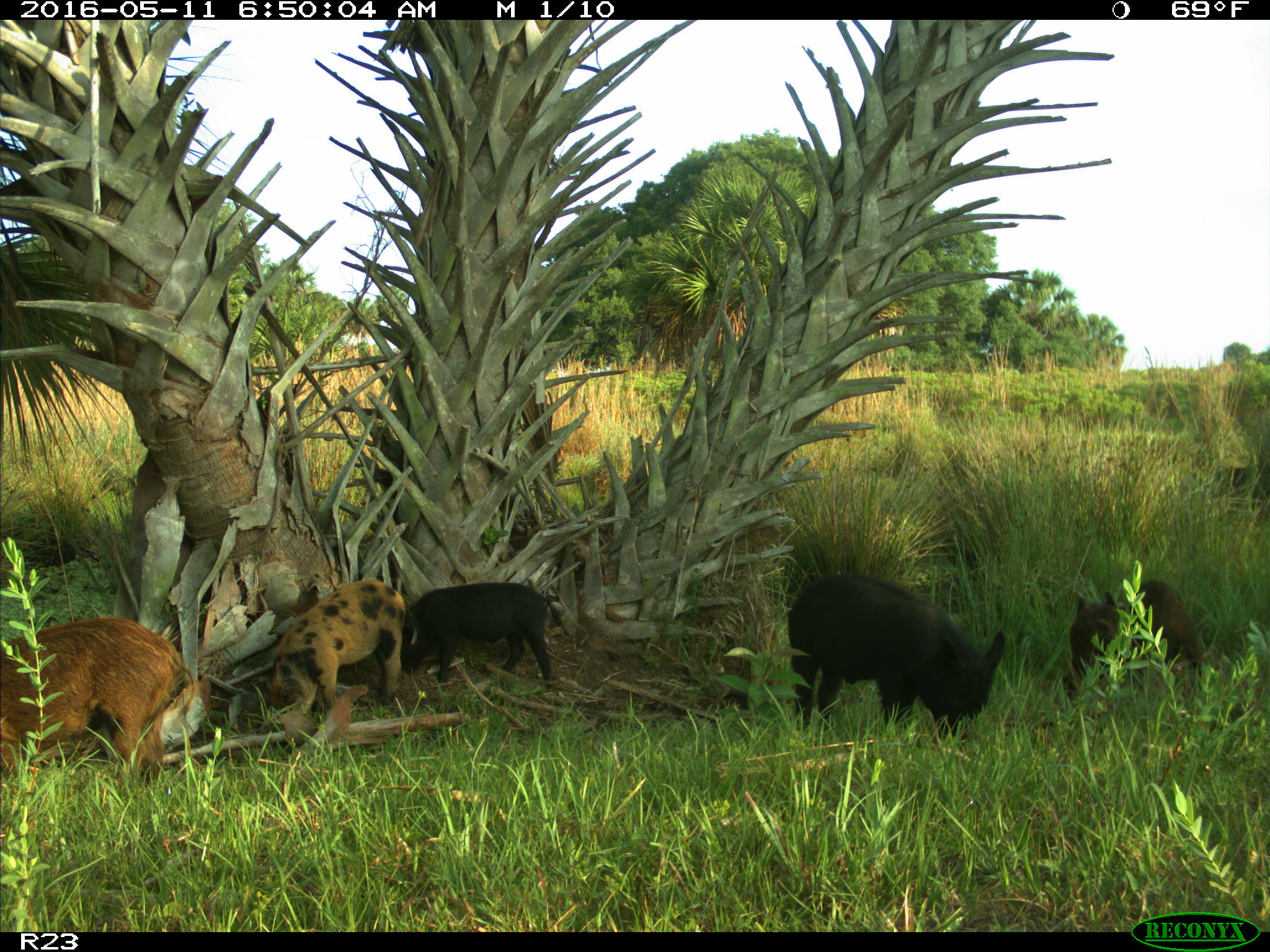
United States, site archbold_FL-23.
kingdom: Animalia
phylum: Chordata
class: Mammalia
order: Artiodactyla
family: Suidae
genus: Sus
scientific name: Sus scrofa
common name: wild boar